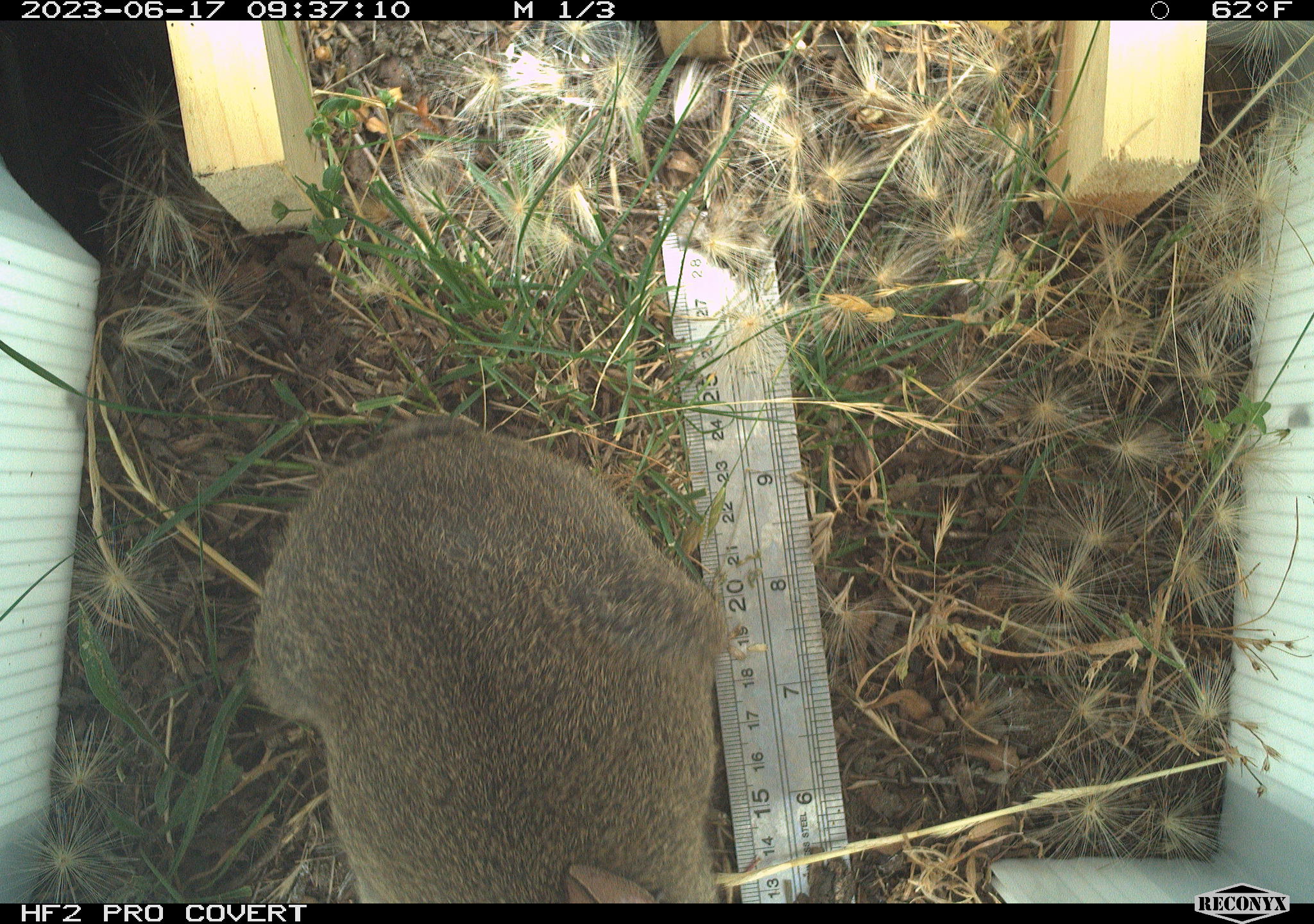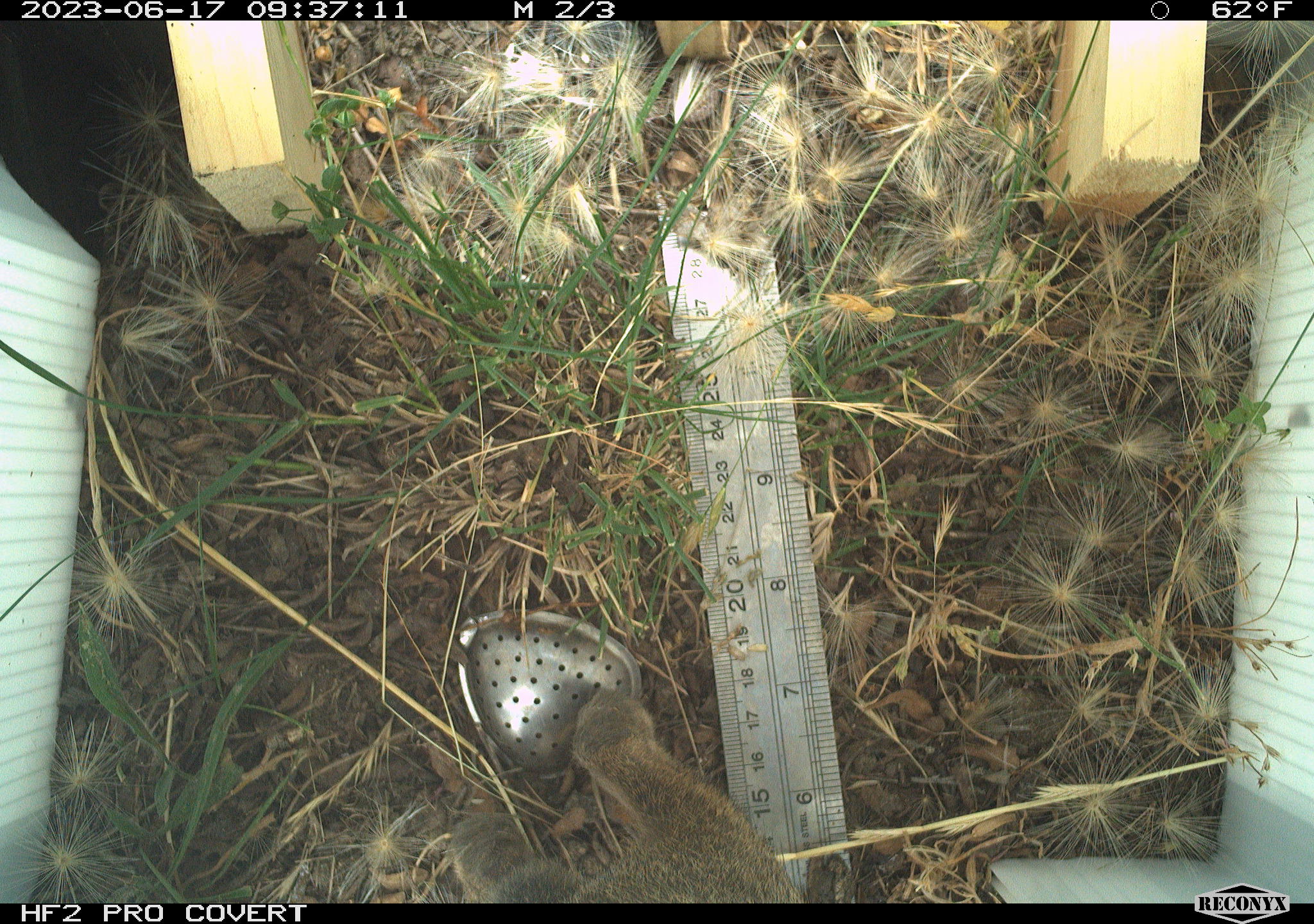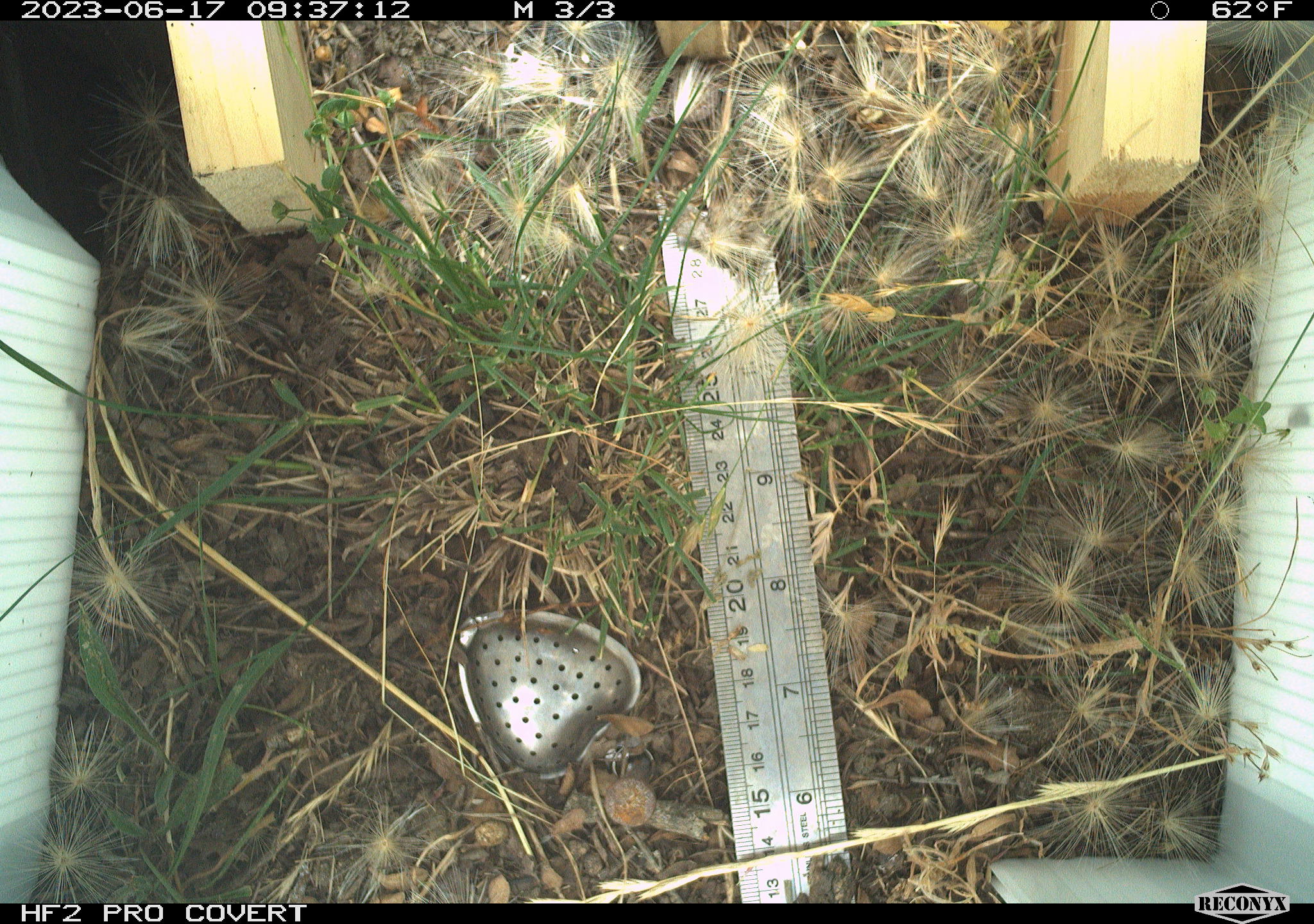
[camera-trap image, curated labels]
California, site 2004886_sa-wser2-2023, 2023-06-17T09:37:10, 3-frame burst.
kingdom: Animalia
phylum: Chordata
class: Mammalia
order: Lagomorpha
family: Leporidae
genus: Sylvilagus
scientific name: Sylvilagus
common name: cottontail rabbits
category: sylvilagus species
Sylvilagus species (cottontail rabbits) (Sylvilagus).